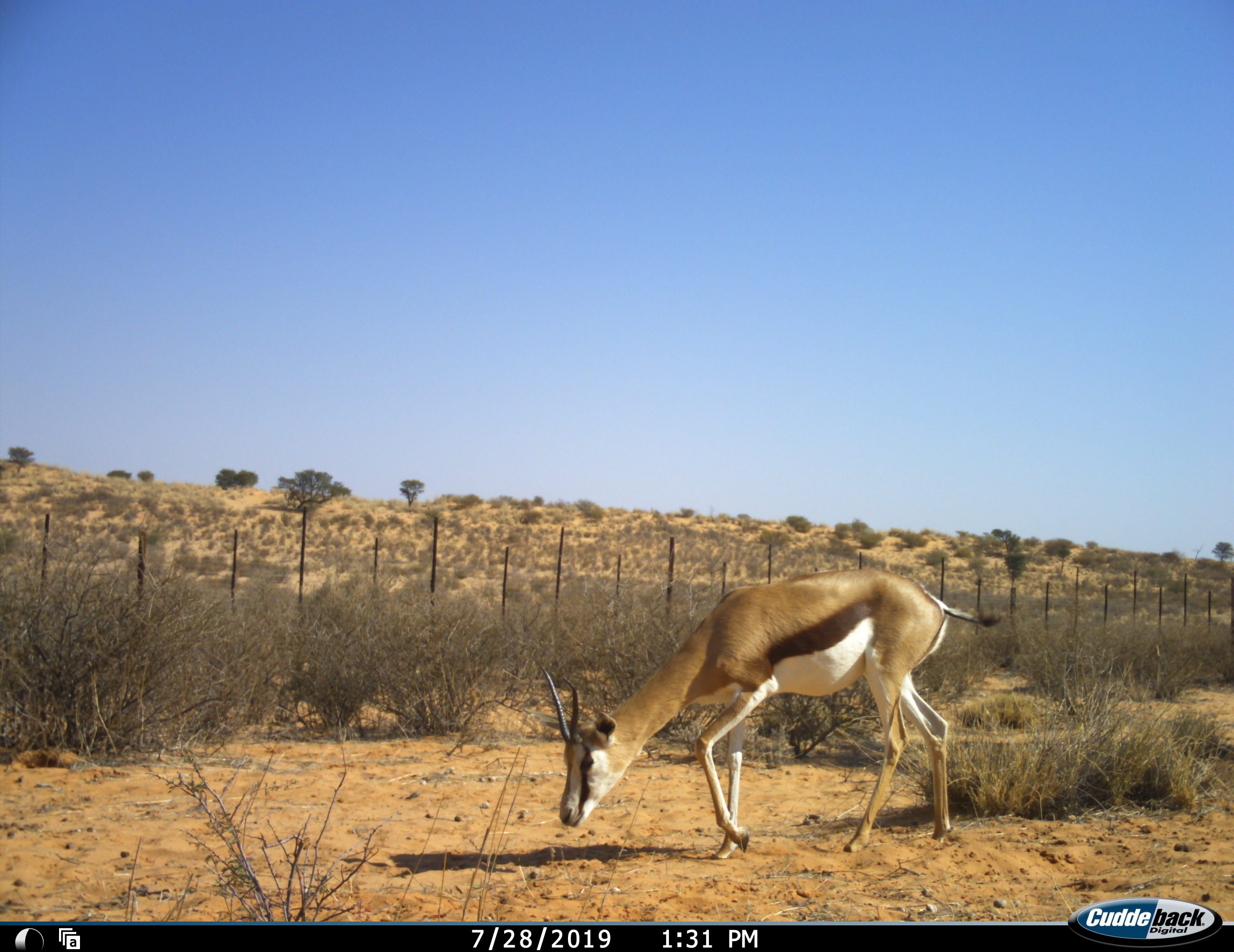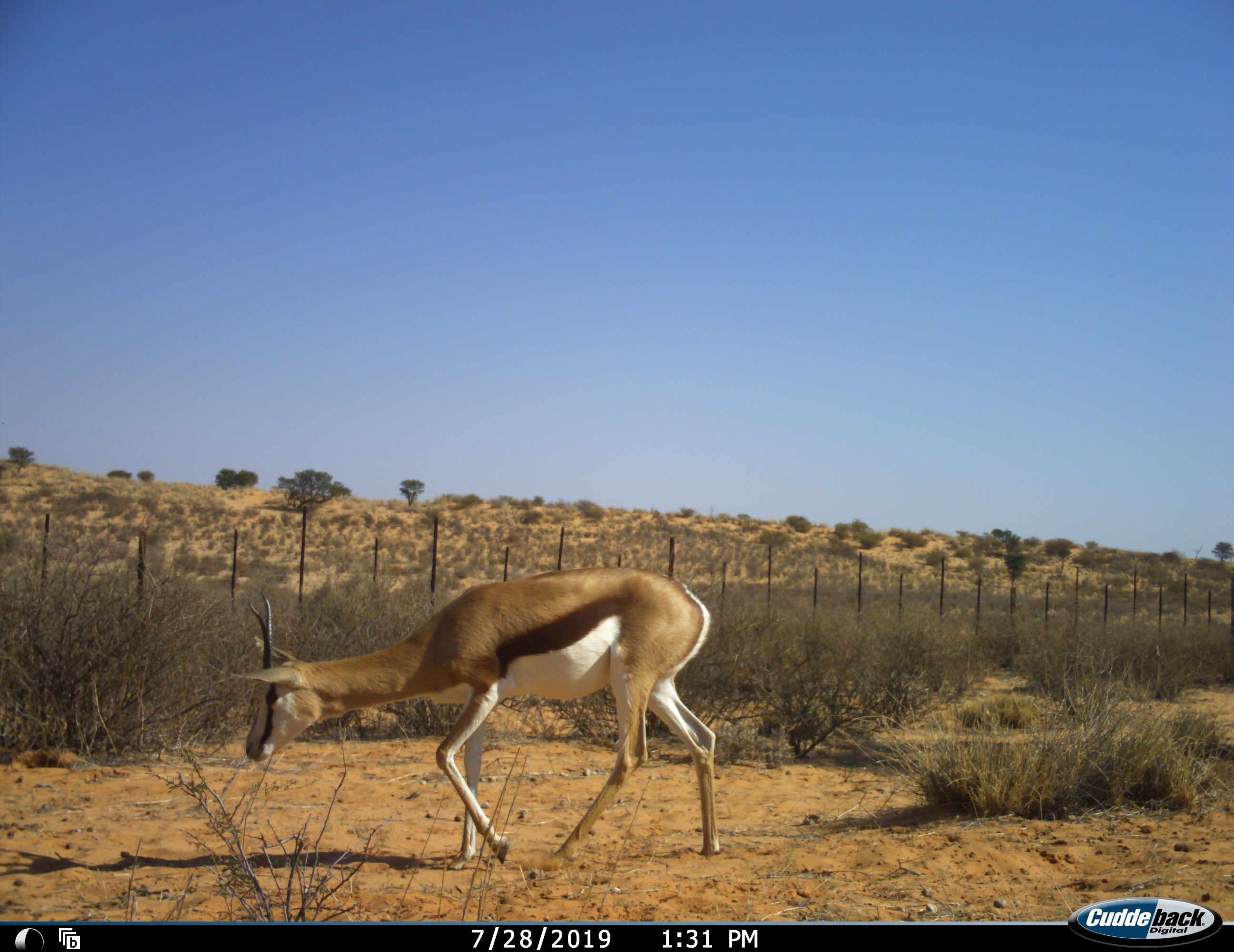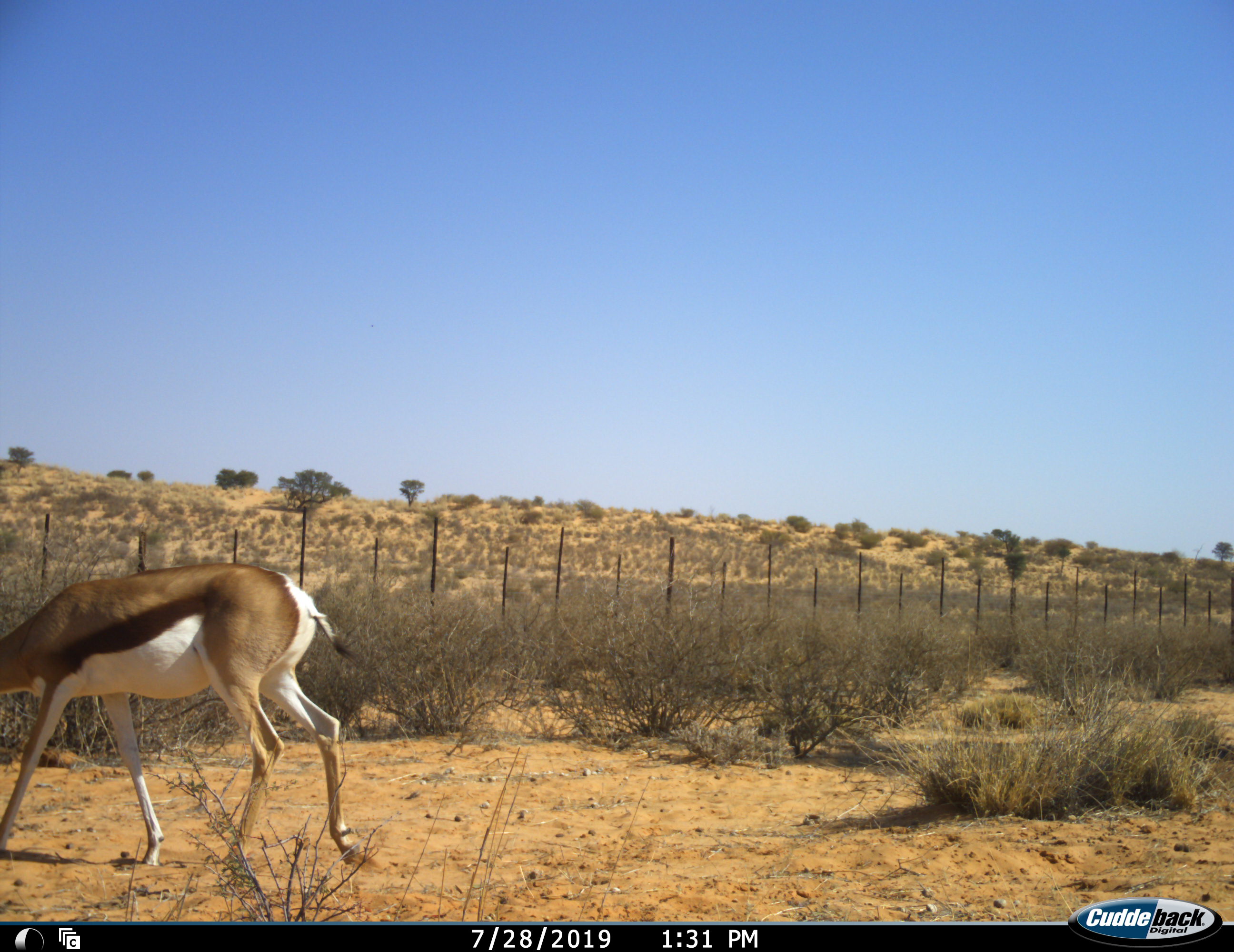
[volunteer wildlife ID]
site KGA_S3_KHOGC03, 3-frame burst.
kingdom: Animalia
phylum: Chordata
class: Mammalia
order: Artiodactyla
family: Bovidae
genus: Antidorcas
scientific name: Antidorcas marsupialis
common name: springbok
Springbok (Antidorcas marsupialis), count 1. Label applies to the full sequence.